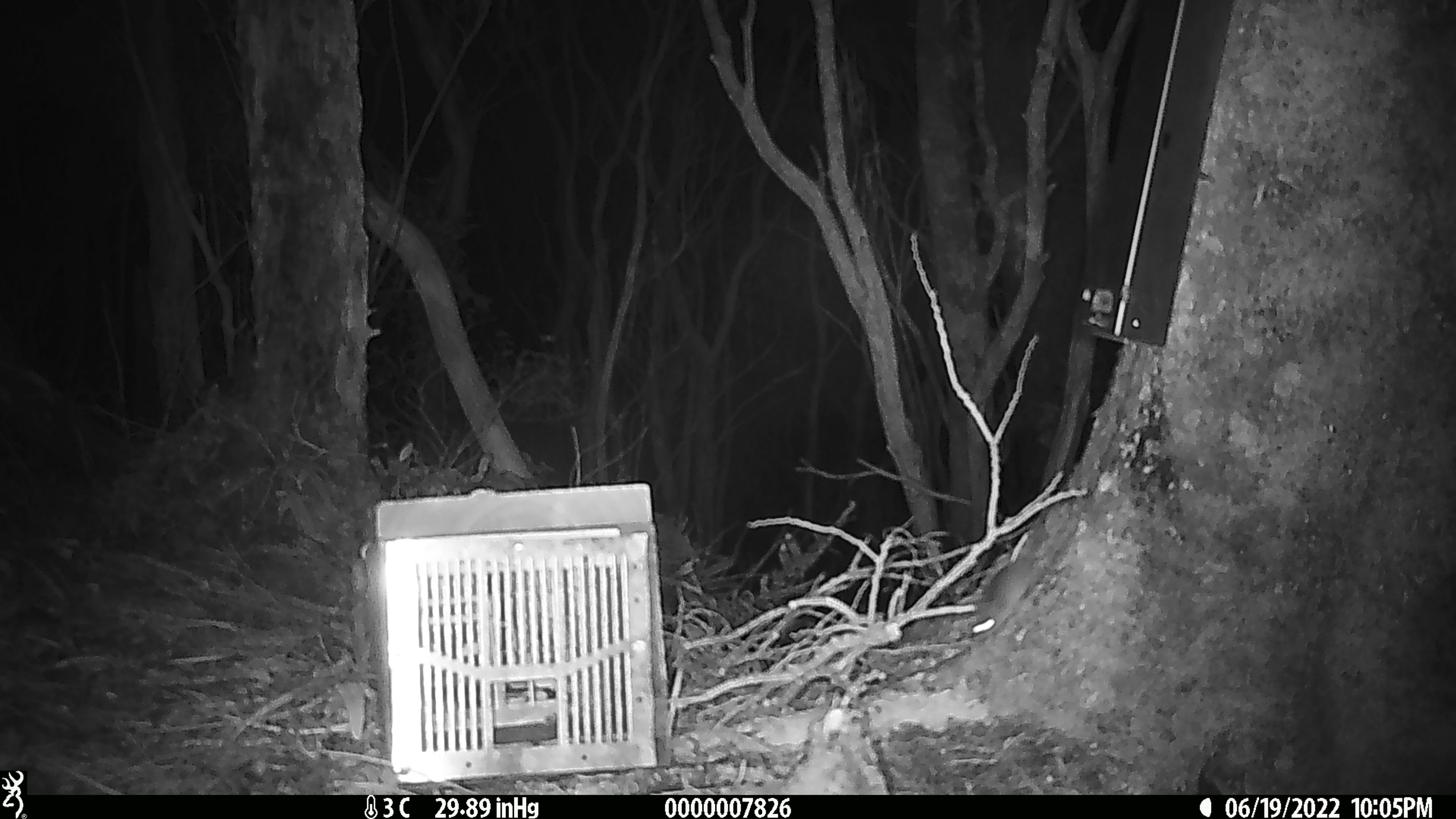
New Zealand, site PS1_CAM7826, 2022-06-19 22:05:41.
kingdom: Animalia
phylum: Chordata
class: Mammalia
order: Rodentia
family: Muridae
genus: Mus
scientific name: Mus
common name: mouse